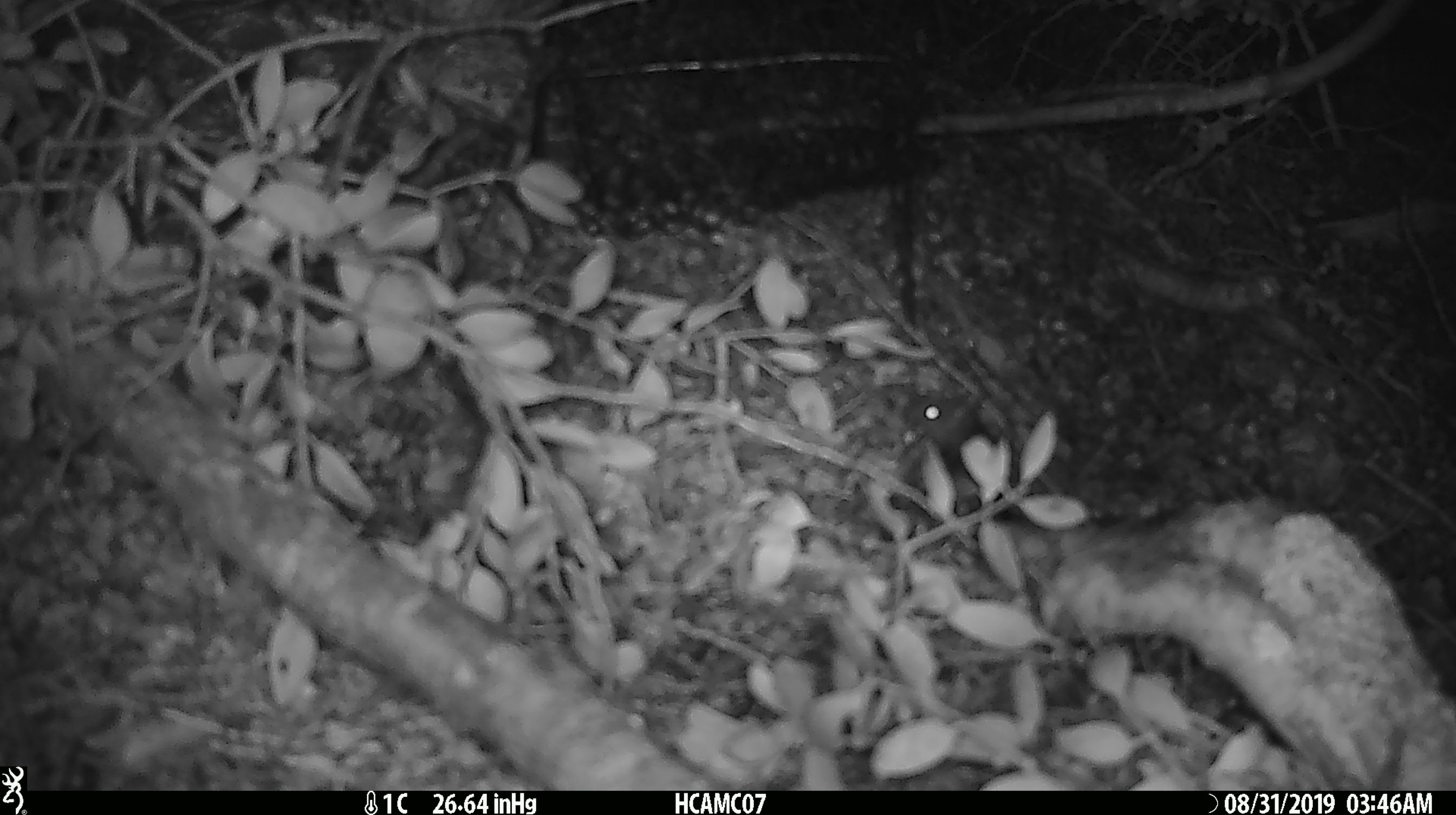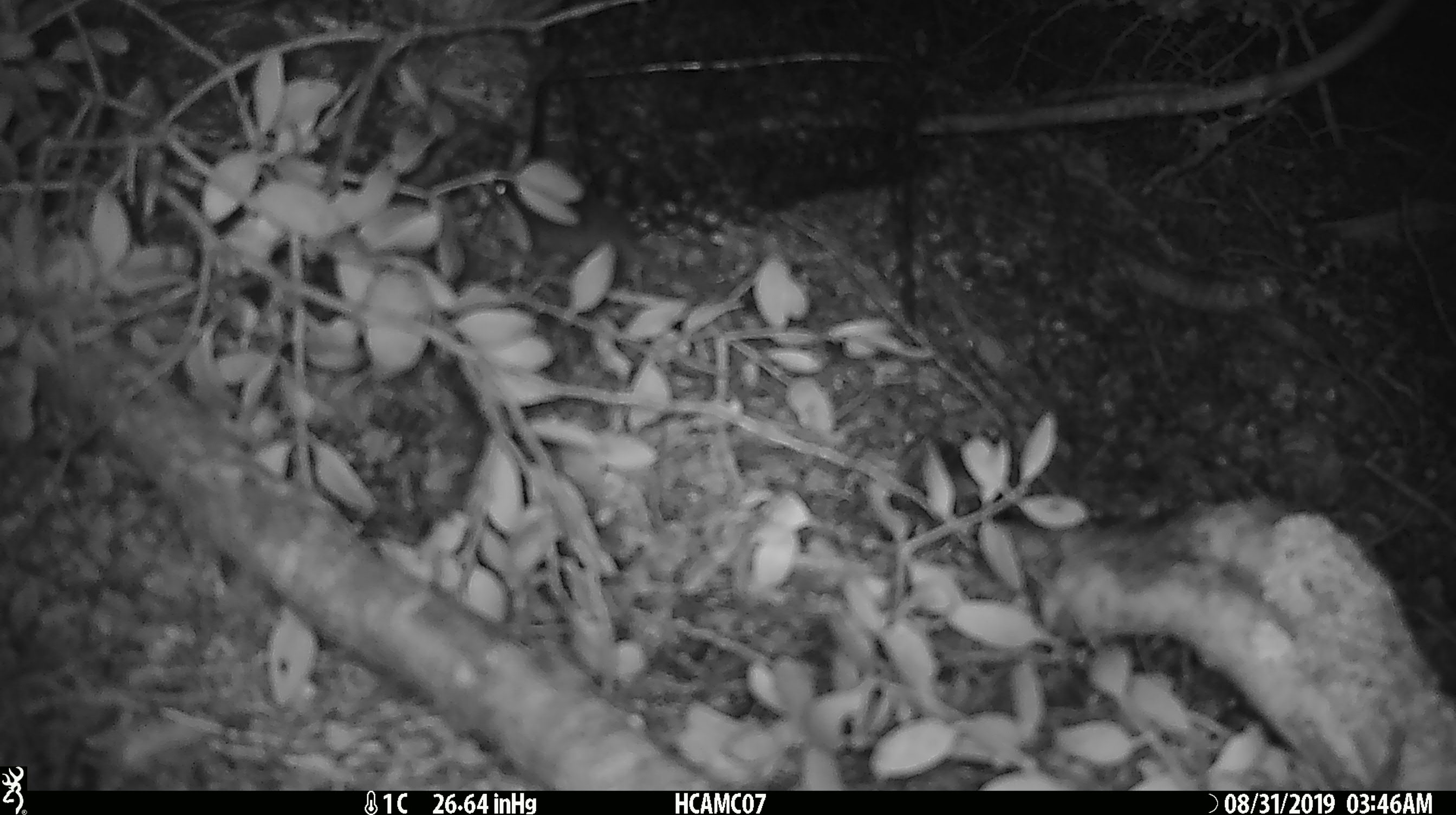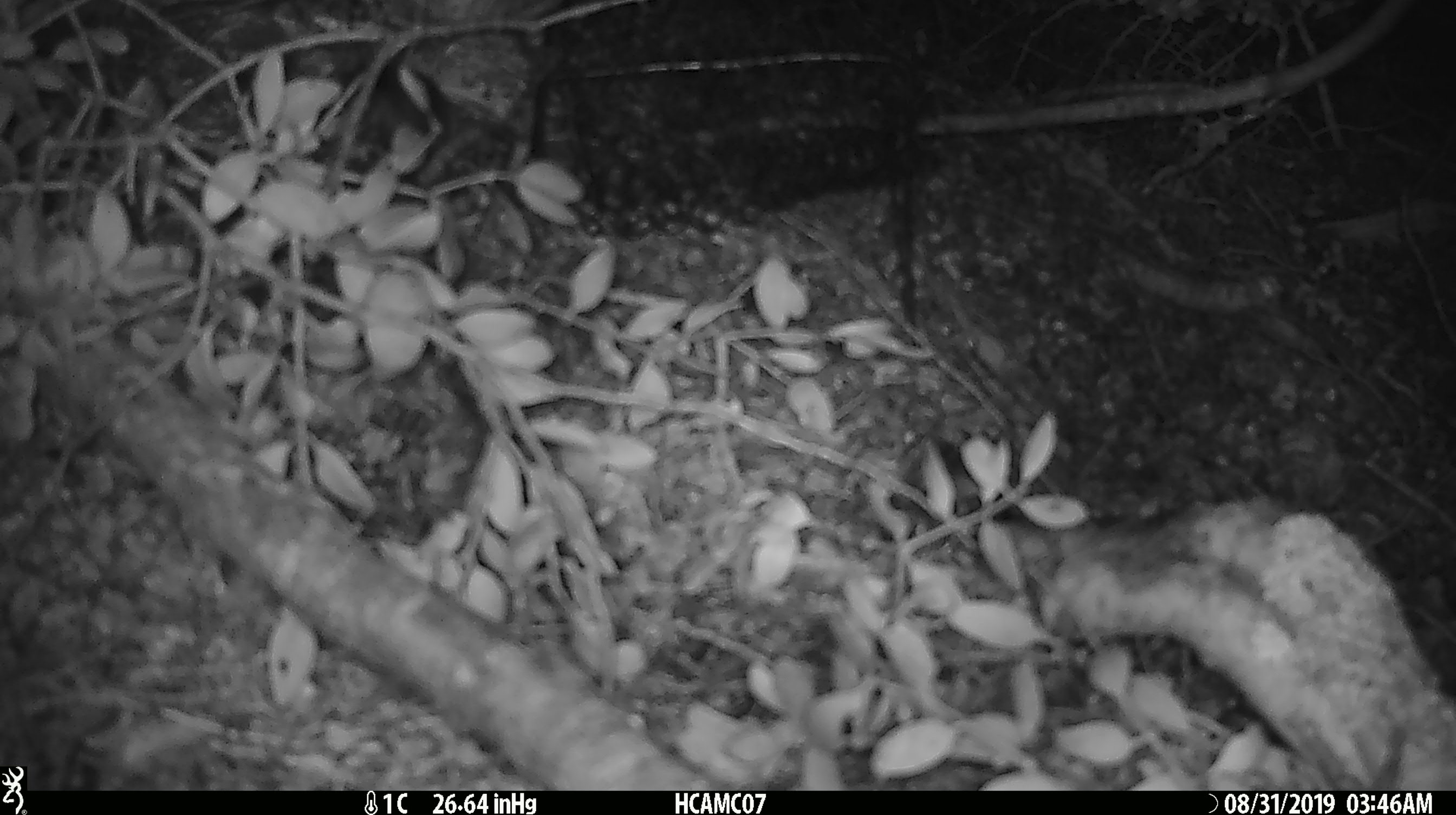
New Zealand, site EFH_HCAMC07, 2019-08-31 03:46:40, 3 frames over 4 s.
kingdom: Animalia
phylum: Chordata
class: Mammalia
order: Rodentia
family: Muridae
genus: Mus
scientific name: Mus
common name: mouse